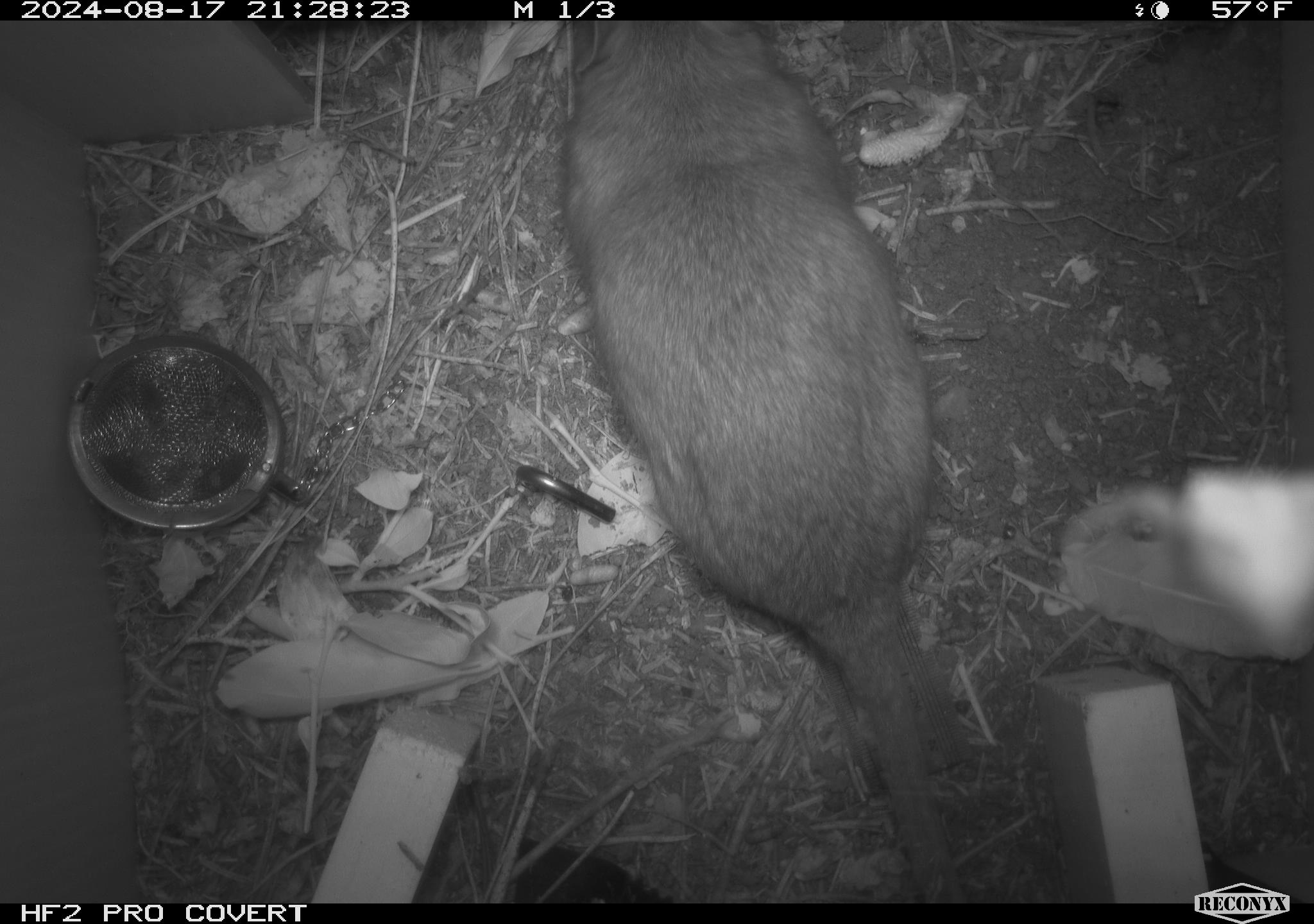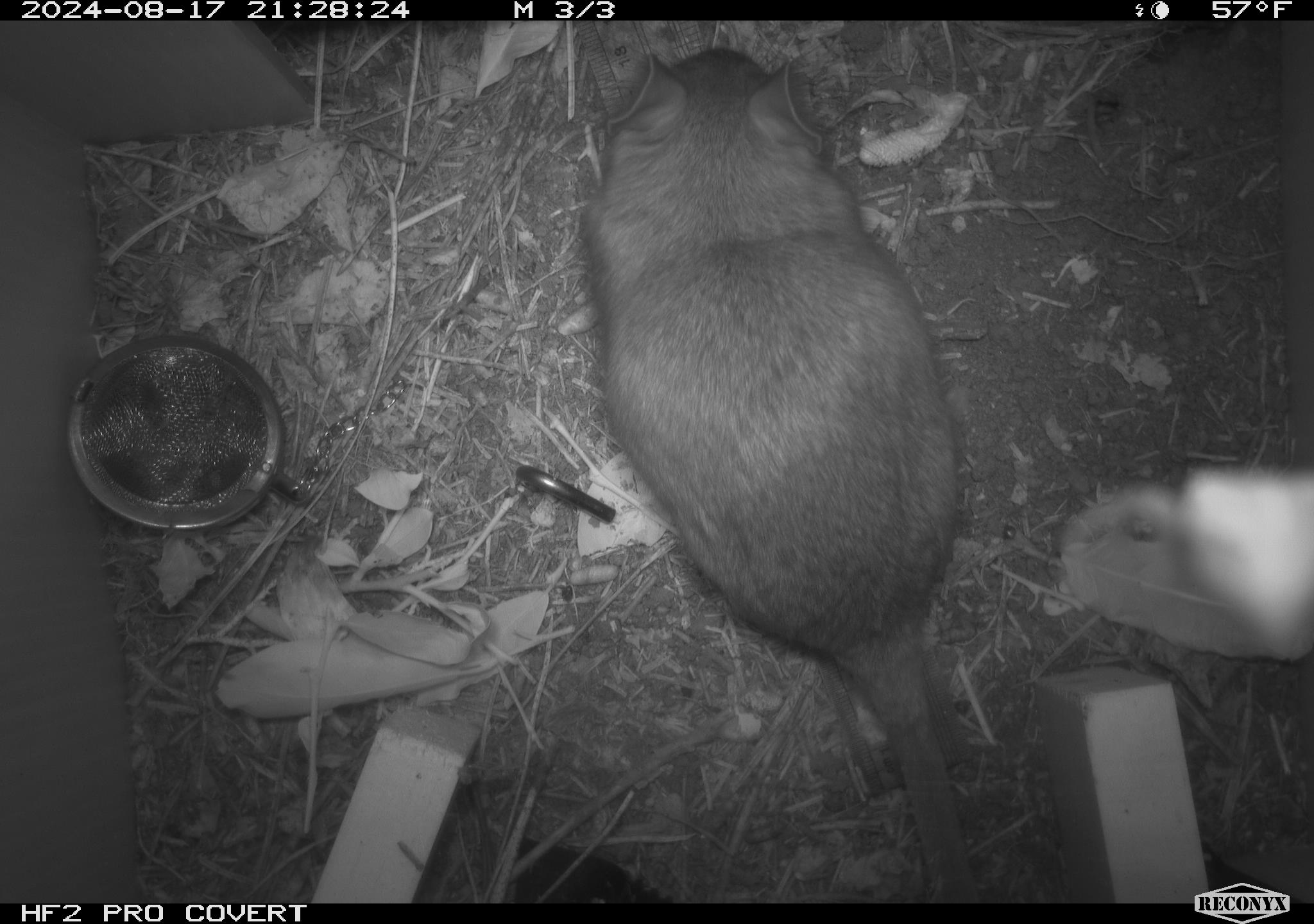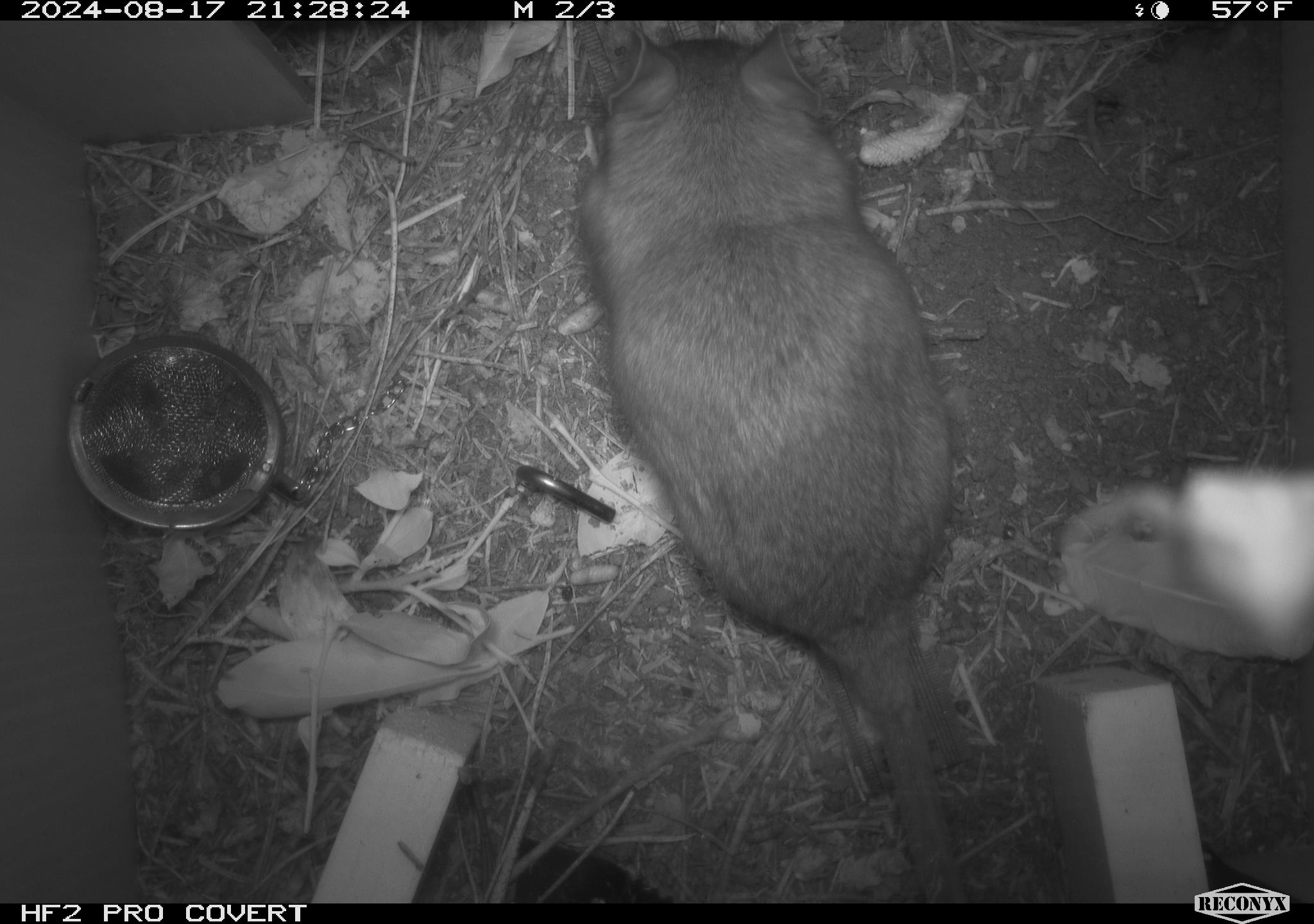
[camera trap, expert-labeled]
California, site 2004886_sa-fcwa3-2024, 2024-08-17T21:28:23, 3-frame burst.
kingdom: Animalia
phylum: Chordata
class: Mammalia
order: Rodentia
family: Cricetidae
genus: Neotoma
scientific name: Neotoma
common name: pack rat or woodrat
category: neotoma species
Neotoma species (pack rat or woodrat) (Neotoma).